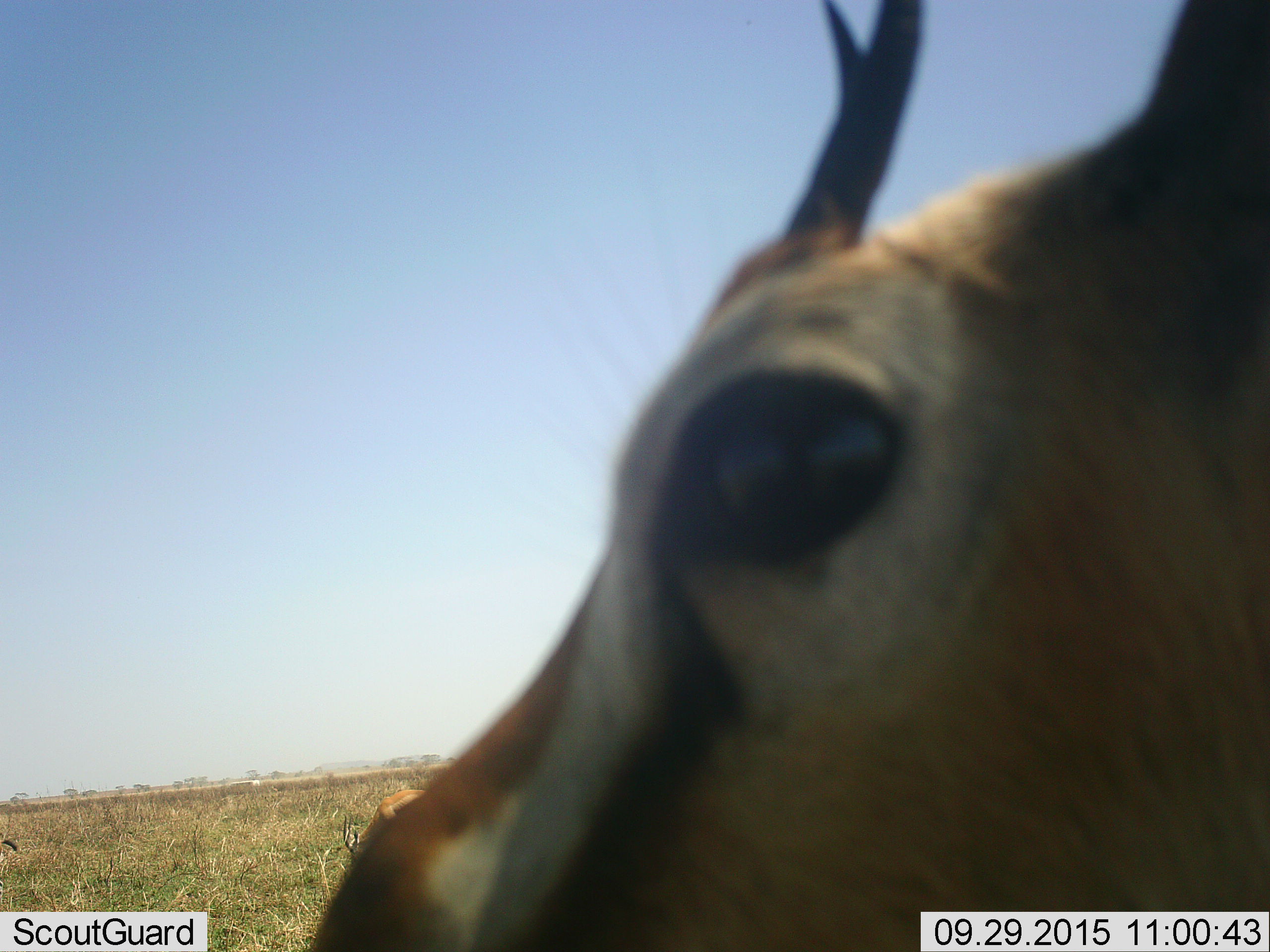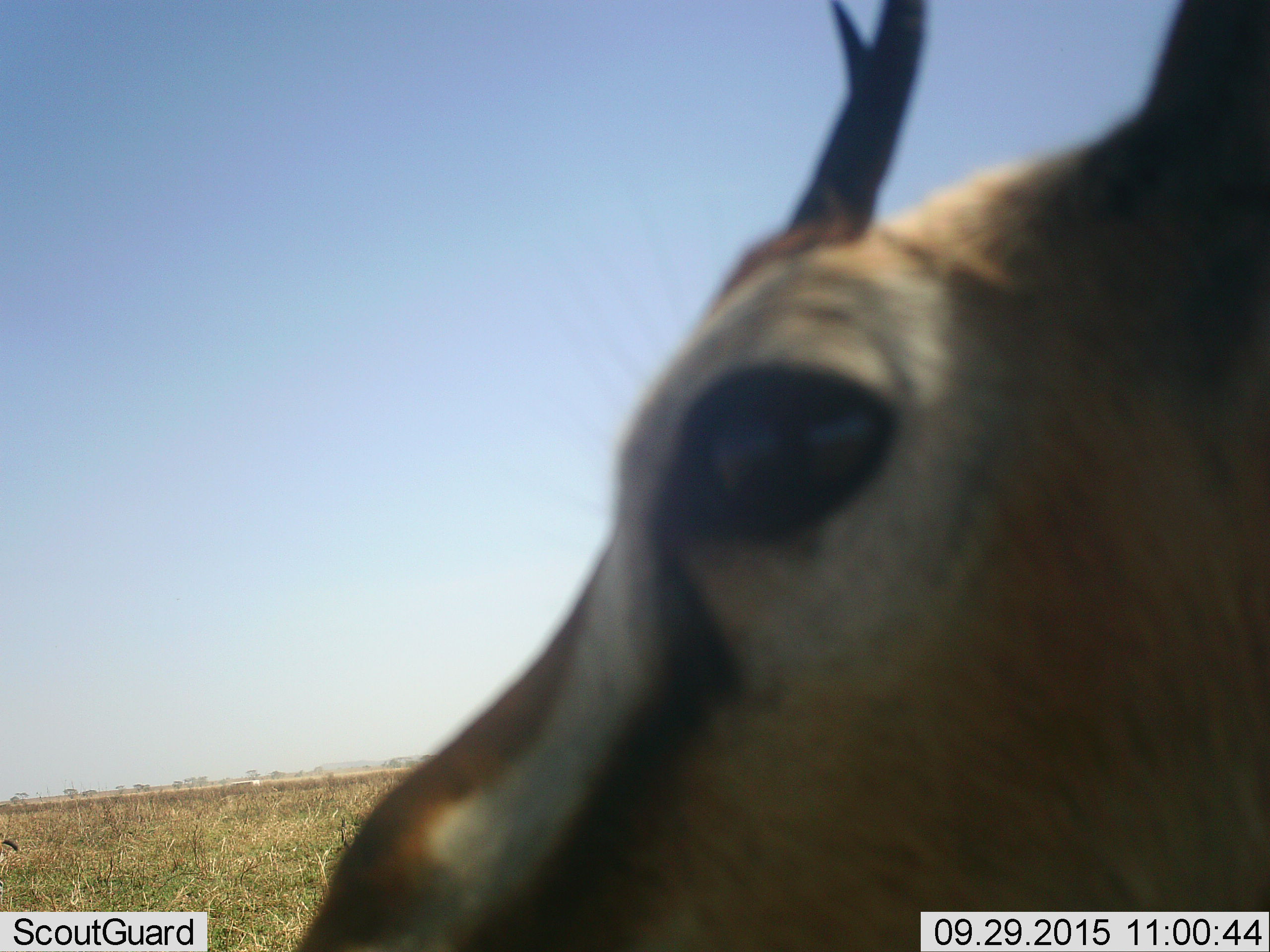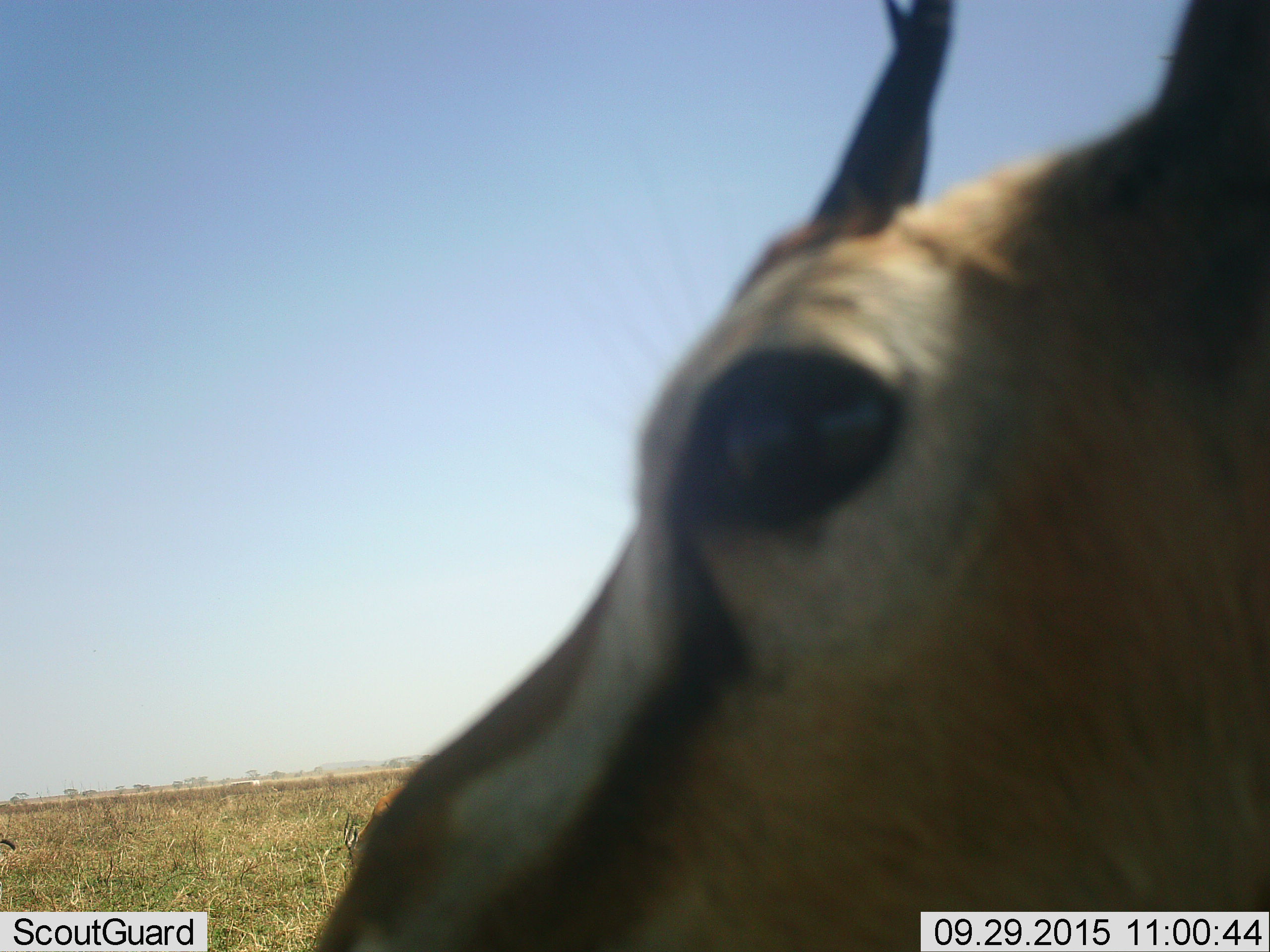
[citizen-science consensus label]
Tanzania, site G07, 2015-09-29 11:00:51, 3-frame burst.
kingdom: Animalia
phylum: Chordata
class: Mammalia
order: Artiodactyla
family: Bovidae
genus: Eudorcas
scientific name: Eudorcas thomsonii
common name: thomson's gazelle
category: gazellethomsons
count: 1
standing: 100%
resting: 0%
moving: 0%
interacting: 0%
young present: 11%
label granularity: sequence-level